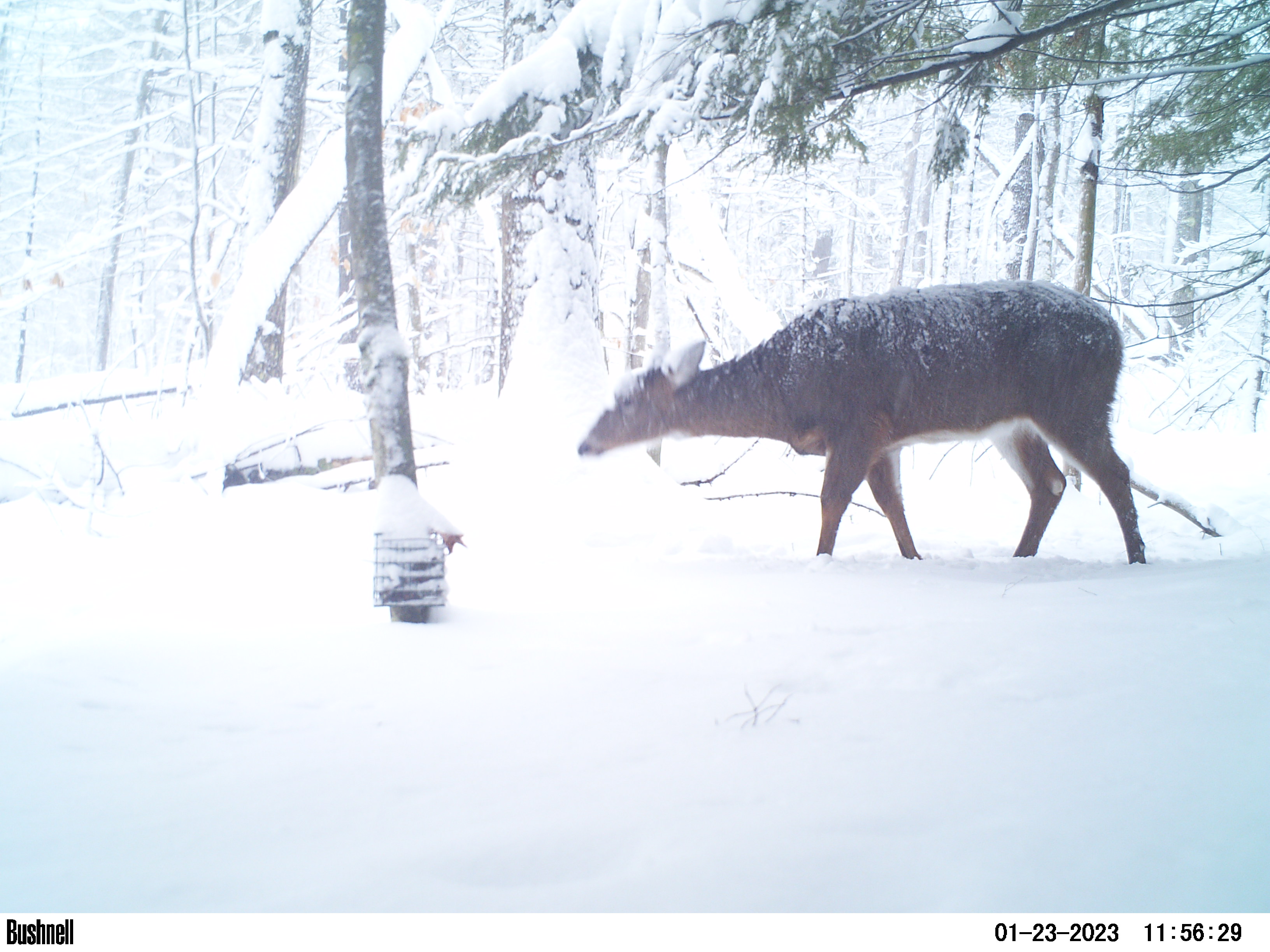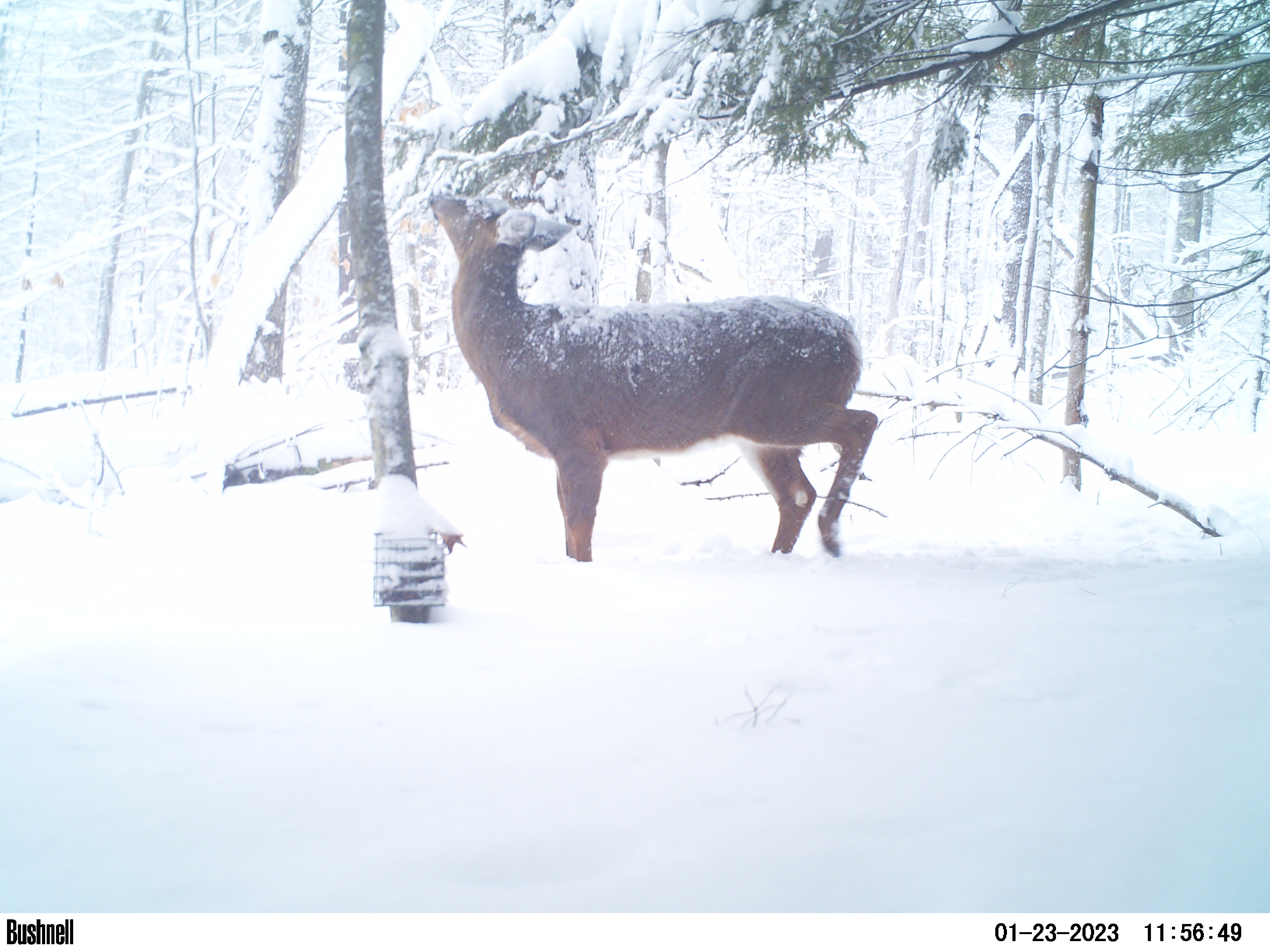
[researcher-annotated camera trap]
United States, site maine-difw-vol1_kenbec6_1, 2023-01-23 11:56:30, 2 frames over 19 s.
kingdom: Animalia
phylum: Chordata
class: Mammalia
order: Artiodactyla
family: Cervidae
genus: Odocoileus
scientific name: Odocoileus virginianus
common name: white-tailed deer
White-tailed deer (Odocoileus virginianus).